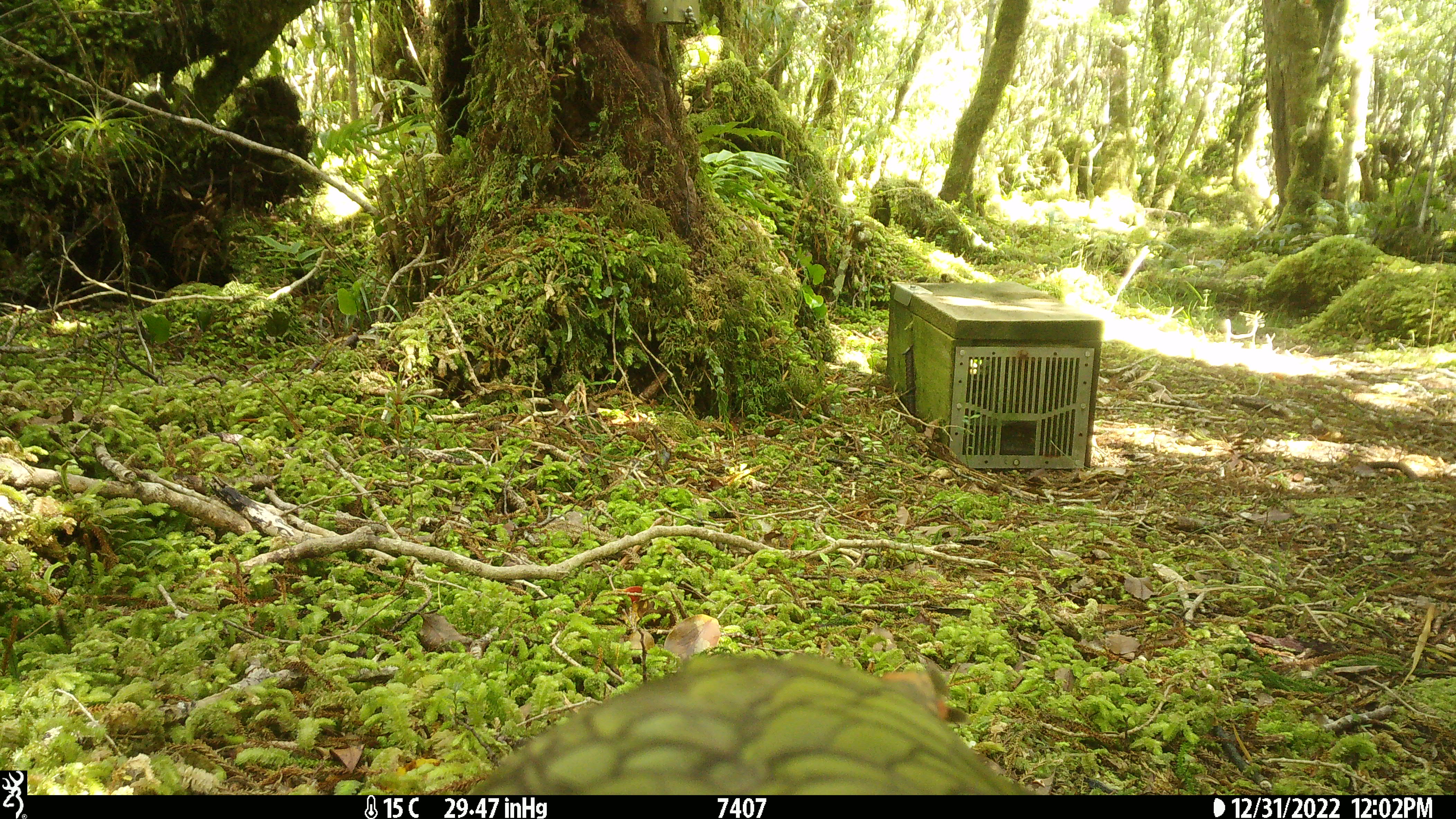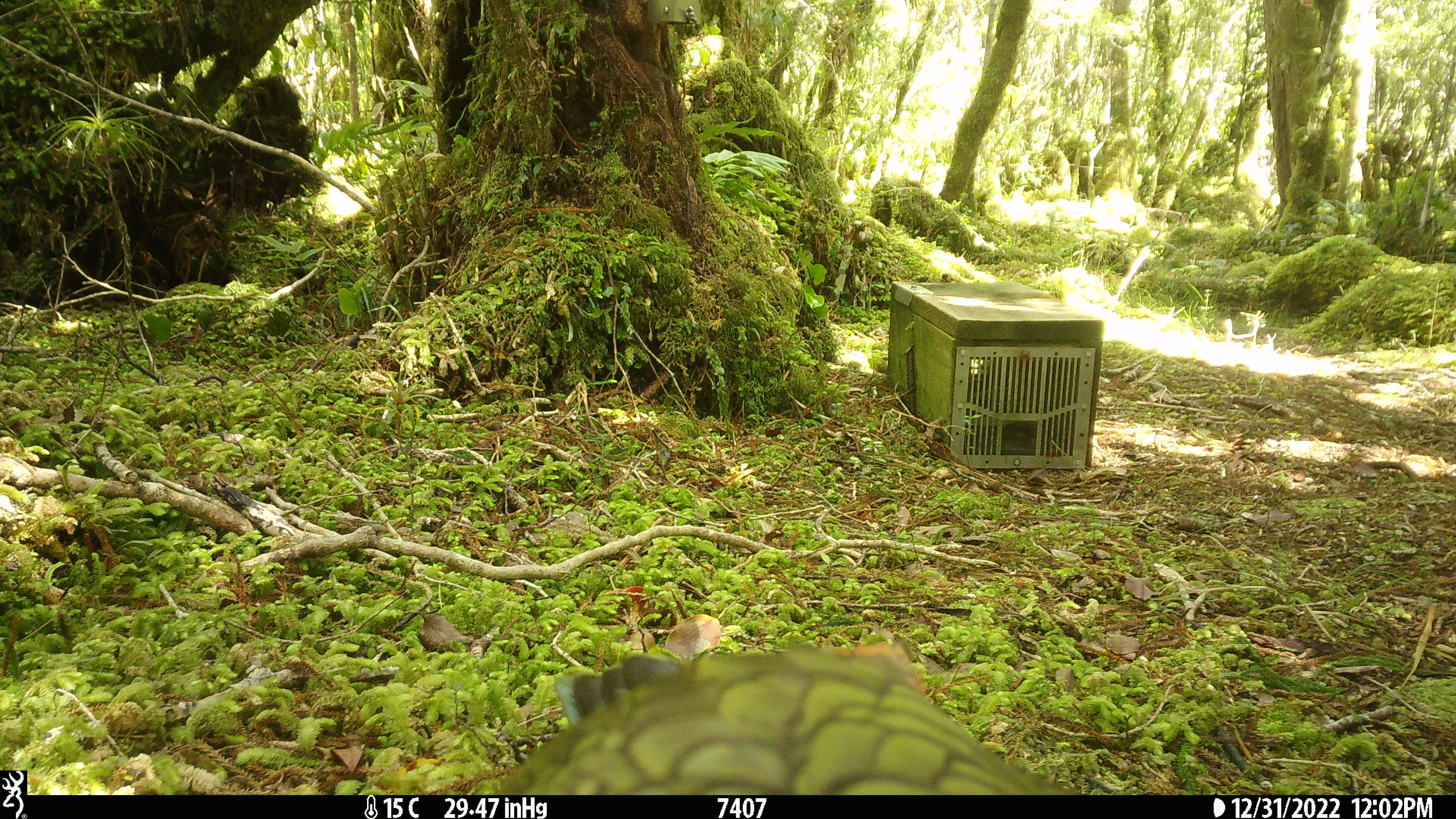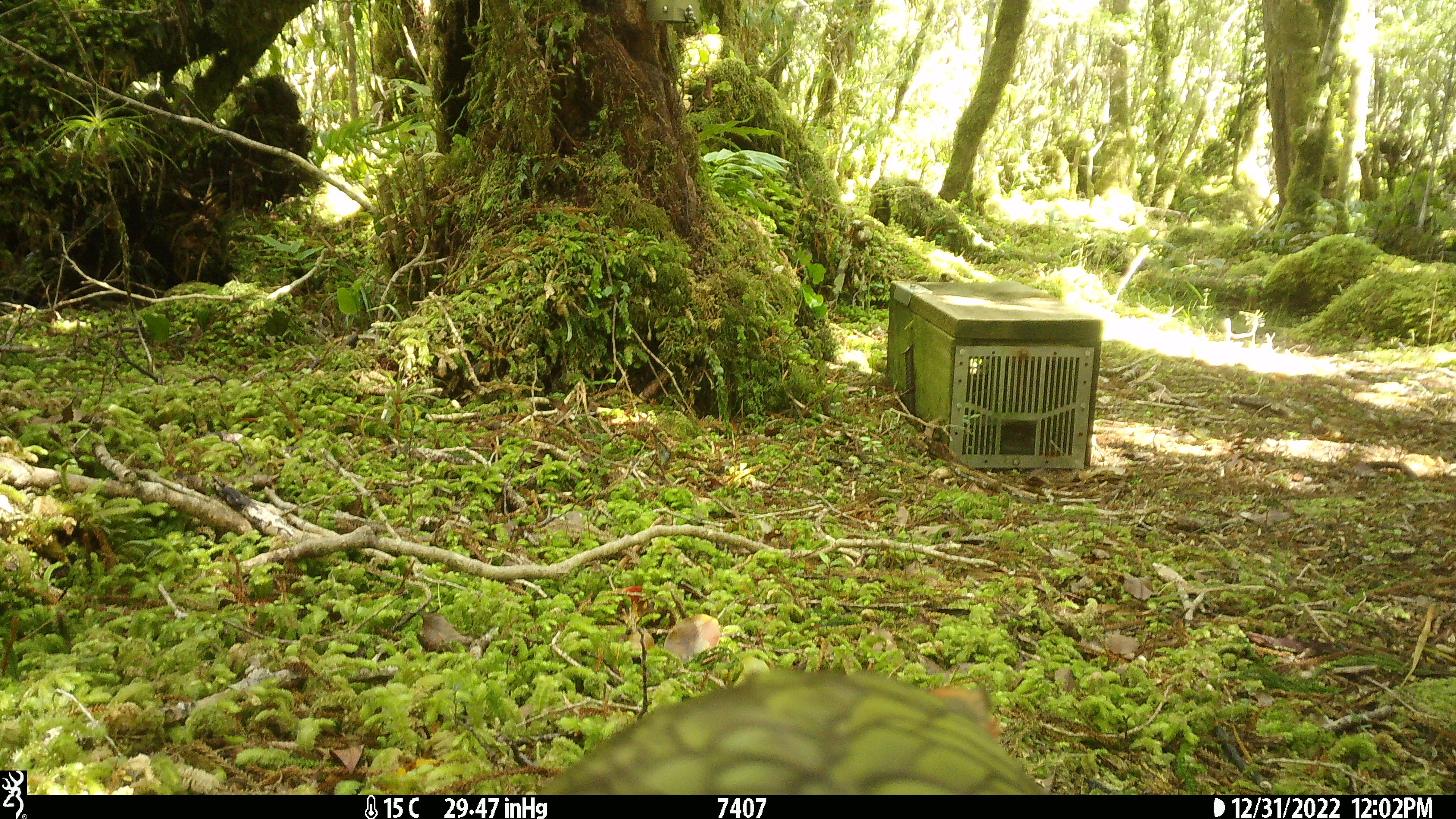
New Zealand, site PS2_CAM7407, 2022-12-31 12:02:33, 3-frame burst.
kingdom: Animalia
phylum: Chordata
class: Aves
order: Psittaciformes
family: Strigopidae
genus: Nestor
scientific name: Nestor notabilis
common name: kea